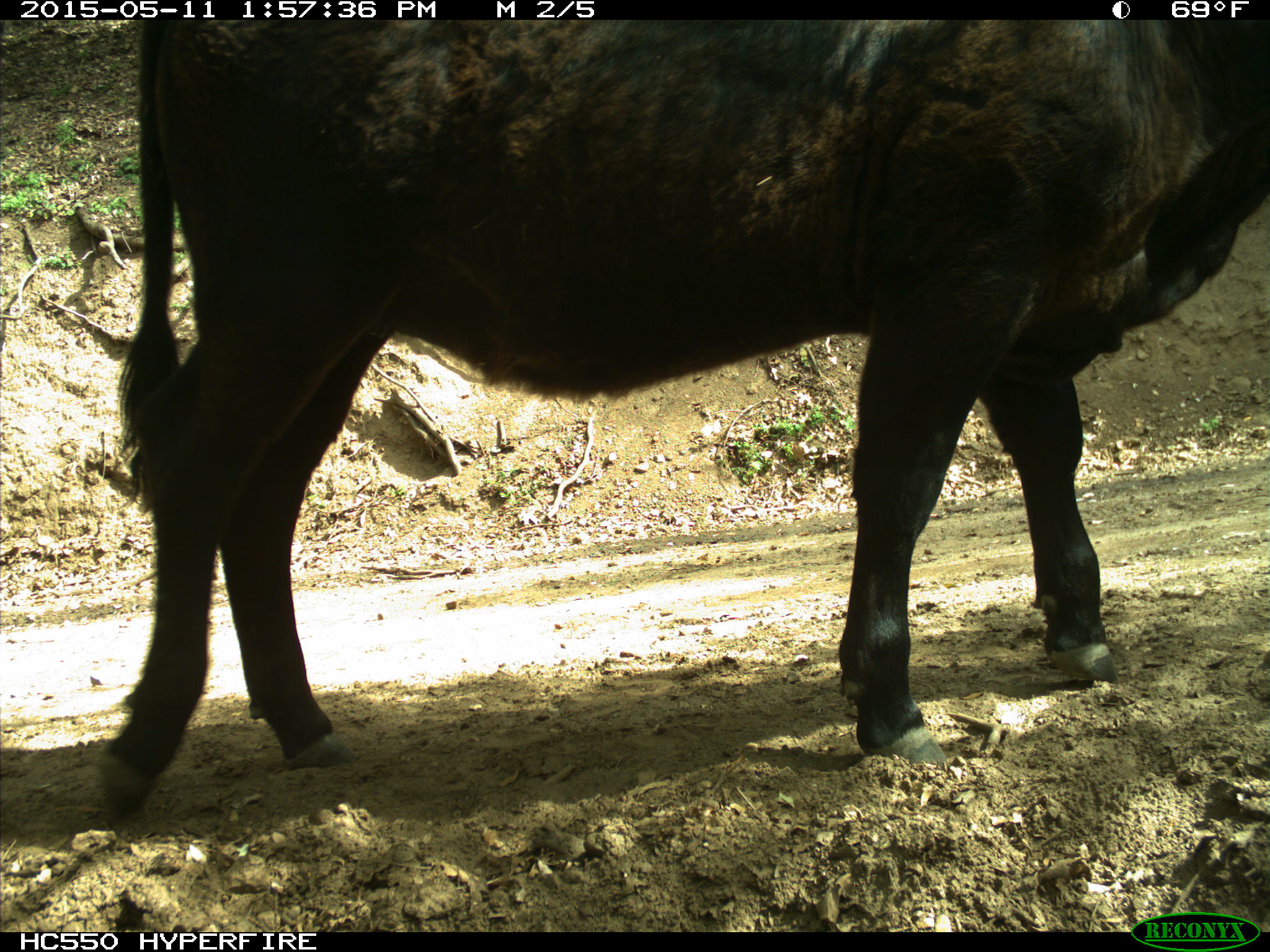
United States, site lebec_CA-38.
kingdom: Animalia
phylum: Chordata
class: Mammalia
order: Artiodactyla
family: Bovidae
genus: Bos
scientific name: Bos taurus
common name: domestic cow